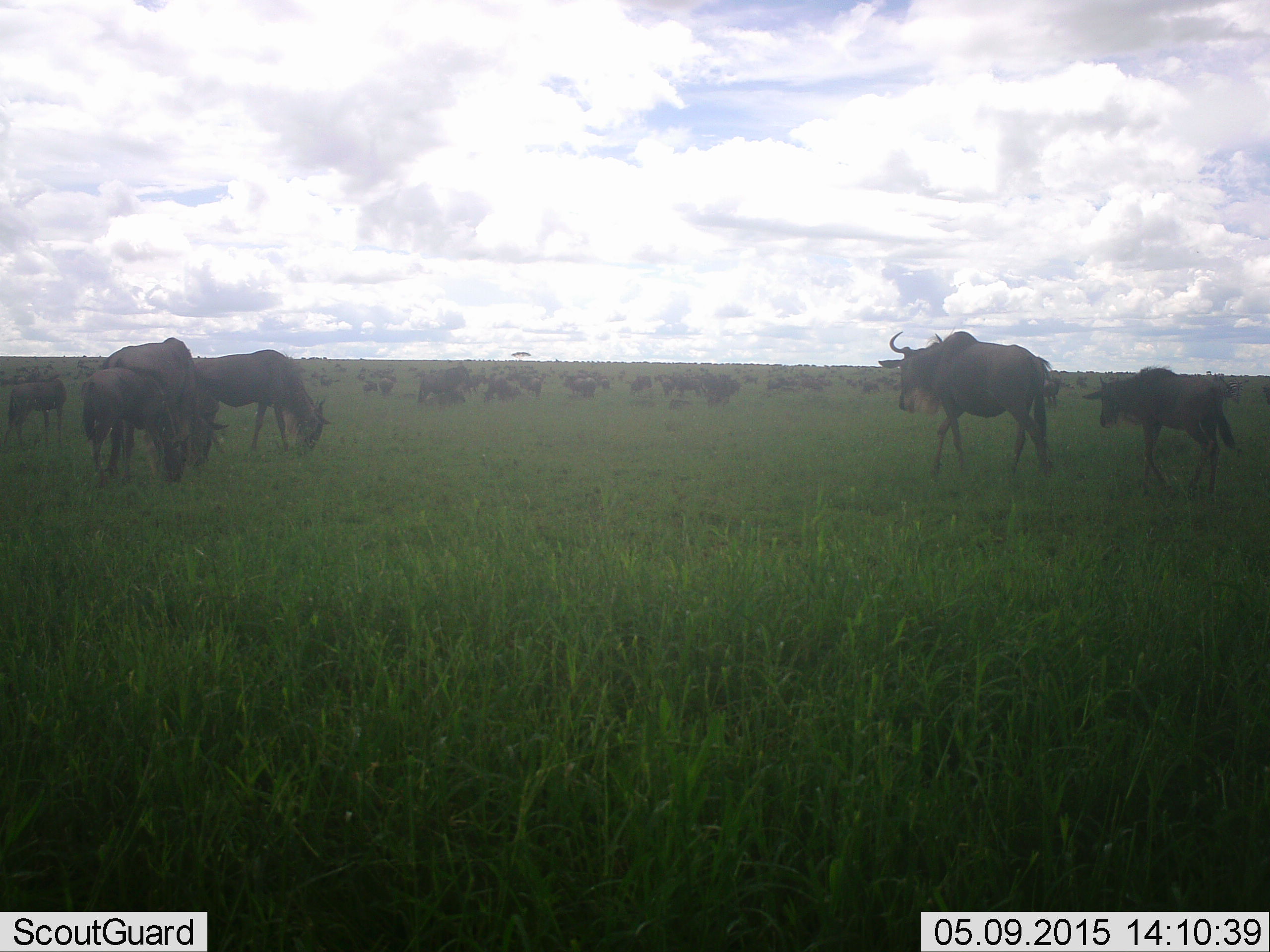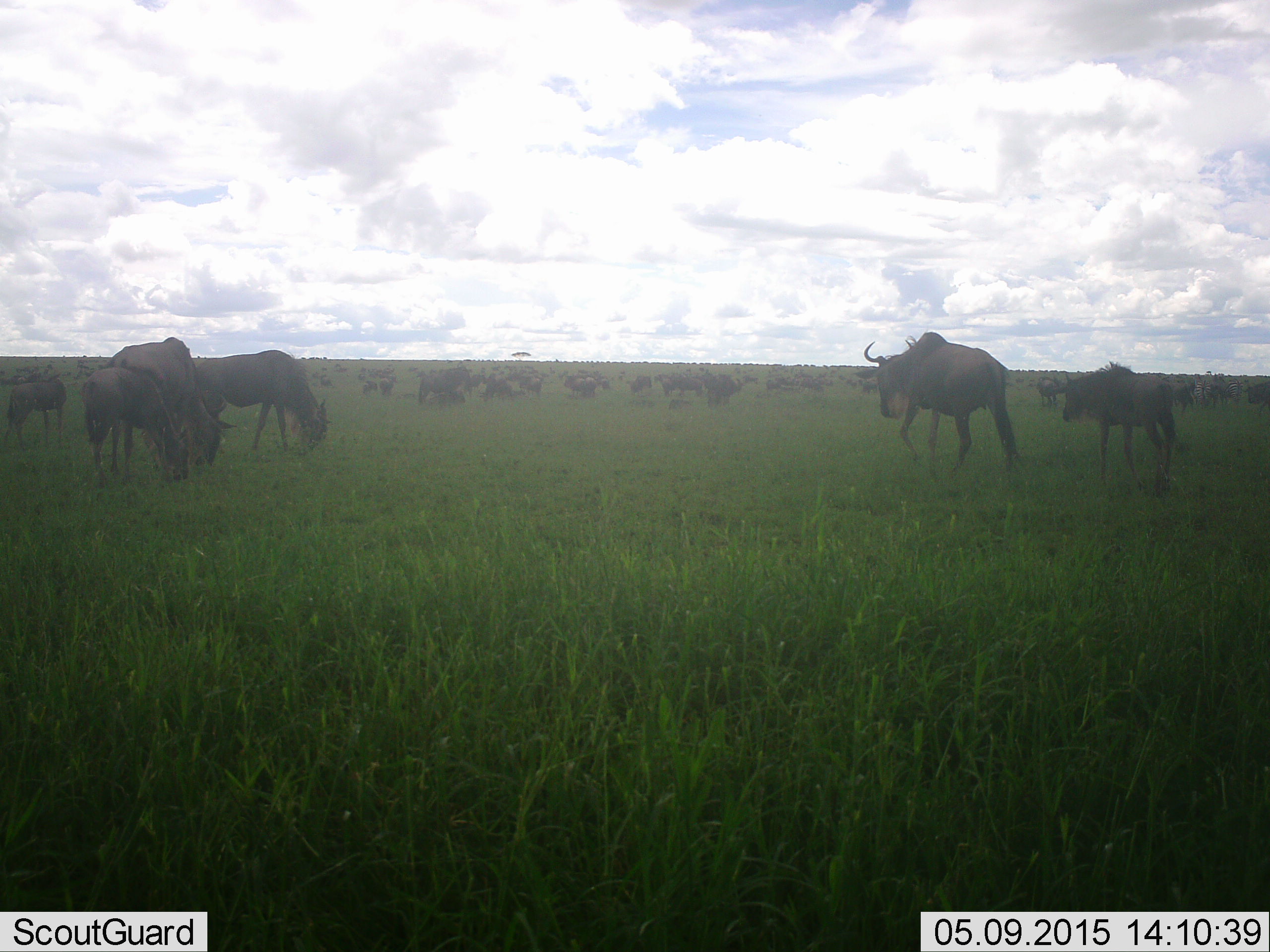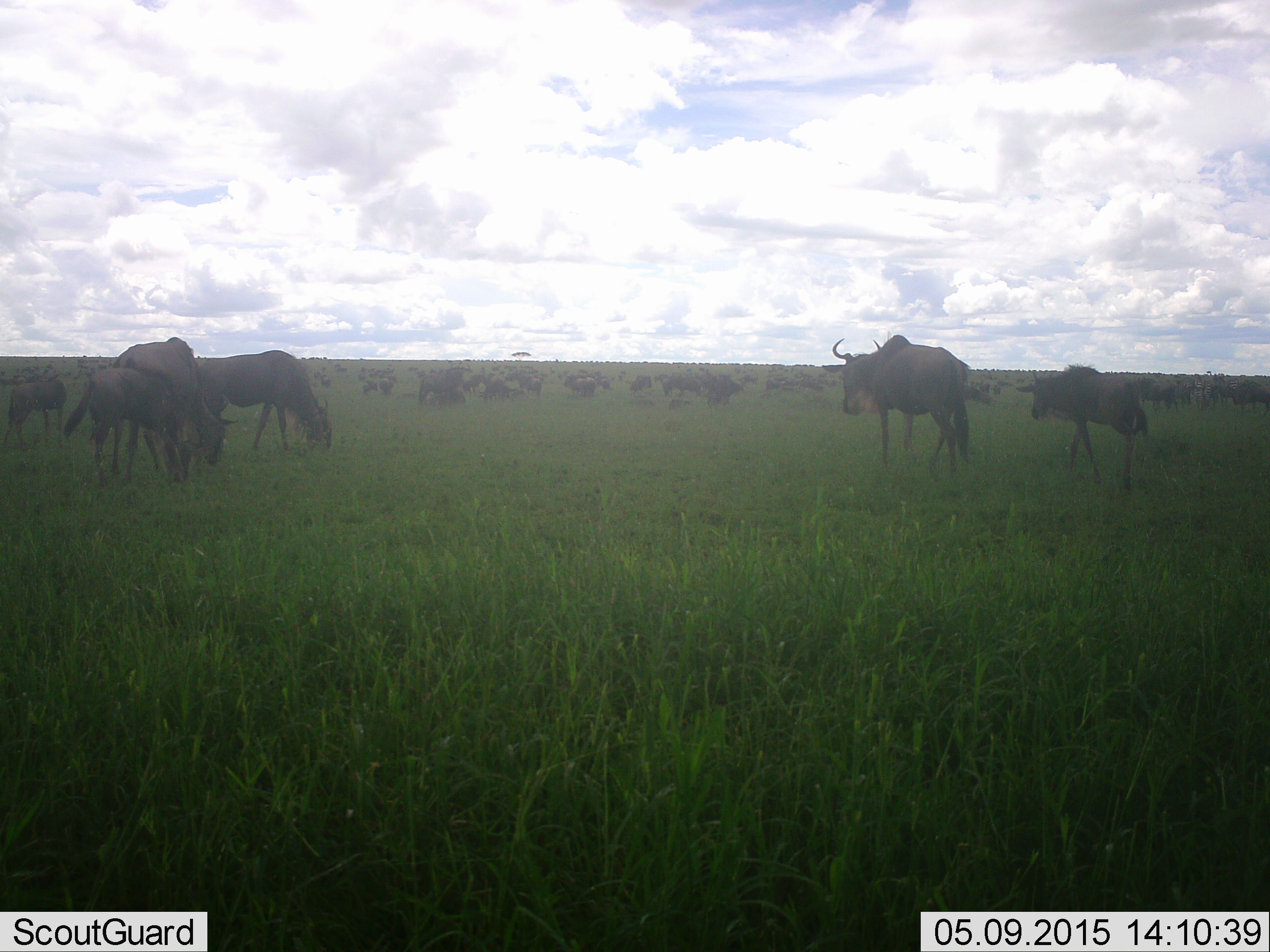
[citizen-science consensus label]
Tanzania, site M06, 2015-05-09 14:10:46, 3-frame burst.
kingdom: Animalia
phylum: Chordata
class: Mammalia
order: Artiodactyla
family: Bovidae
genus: Connochaetes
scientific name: Connochaetes taurinus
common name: blue wildebeest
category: wildebeest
Wildebeest (blue wildebeest) (Connochaetes taurinus), count 51+. Behavior (volunteer vote fractions): standing 60%, resting 30%, moving 80%, interacting 0%. Young present (vote fraction): 20%. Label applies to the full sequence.